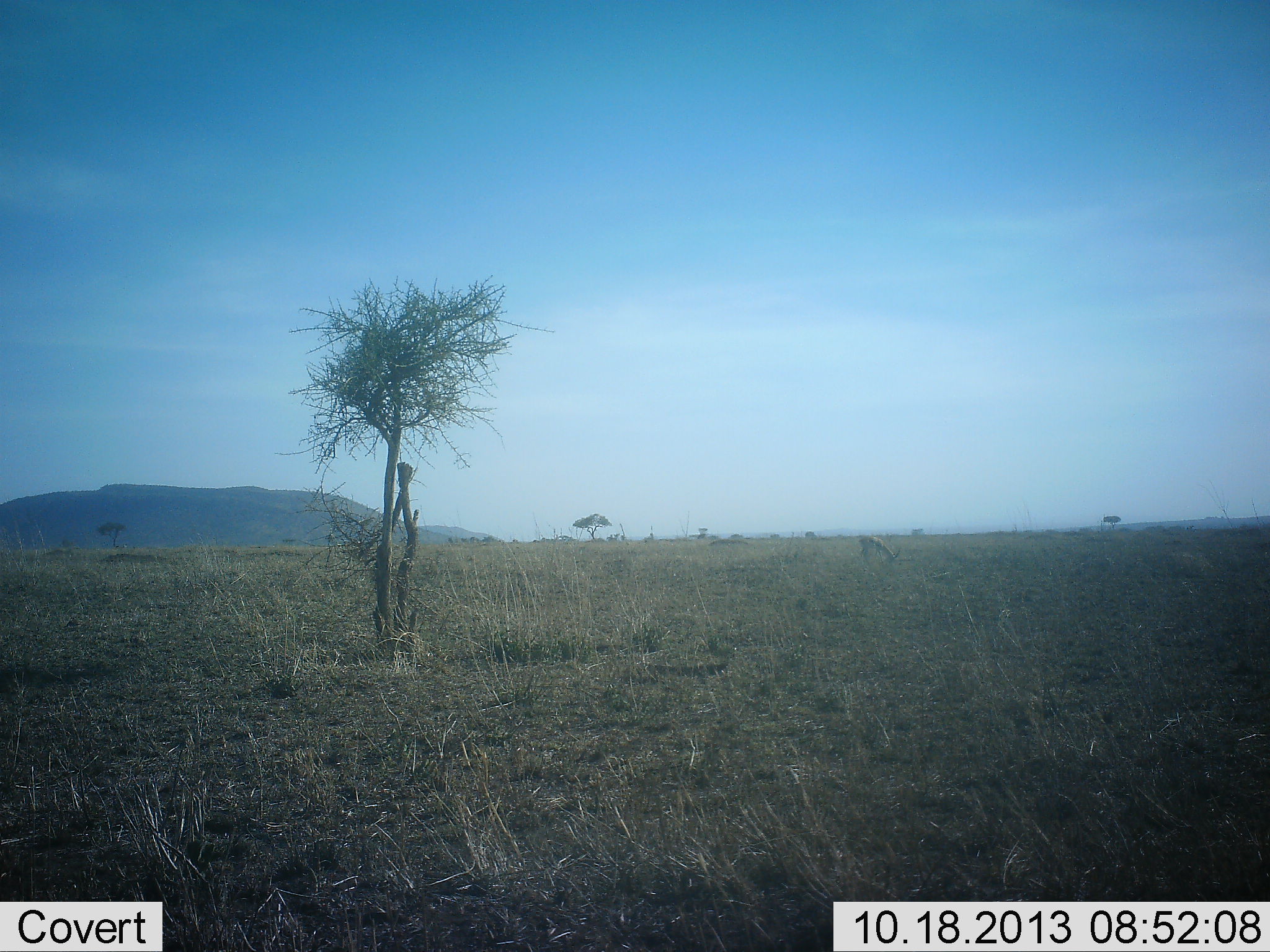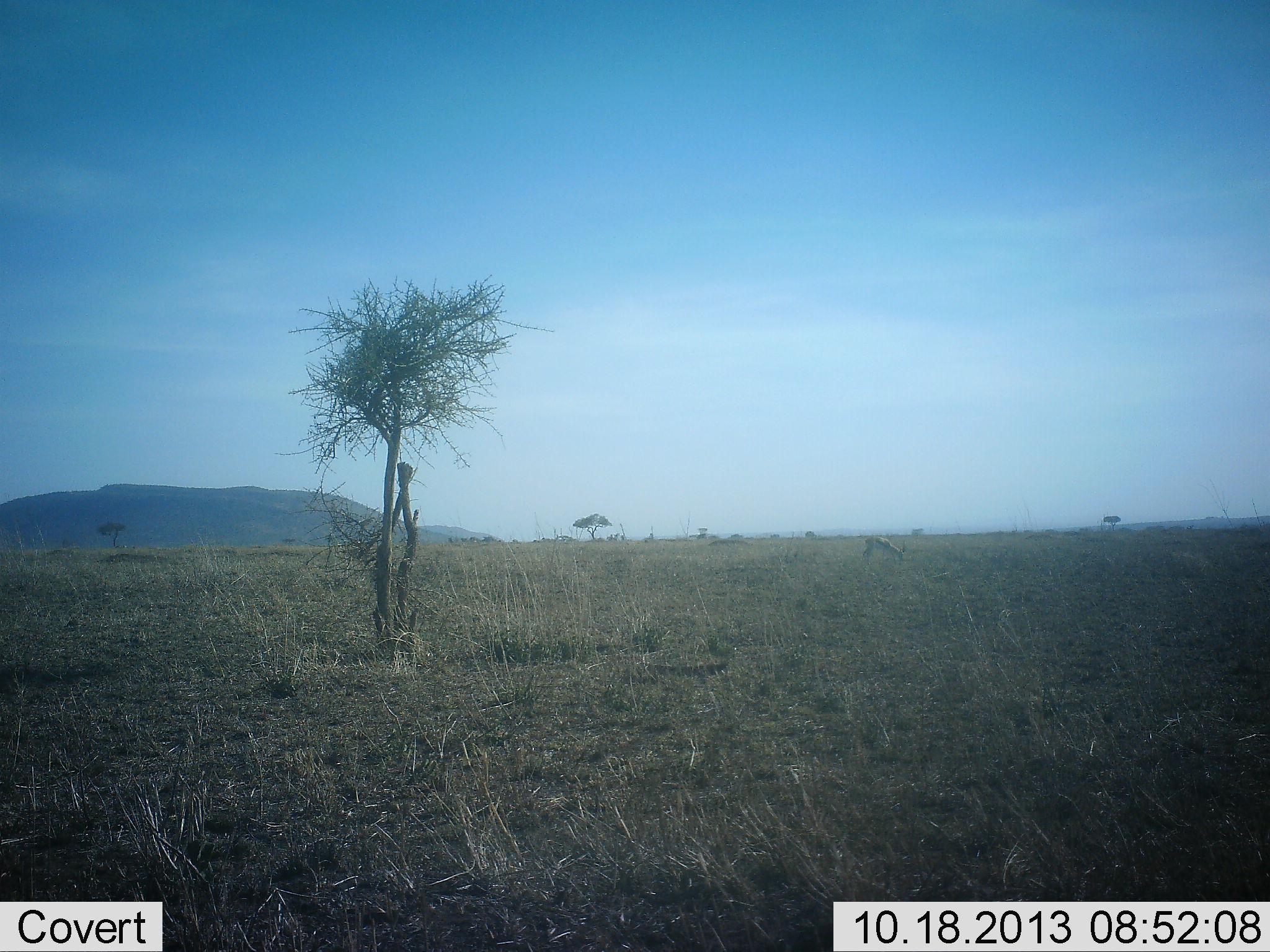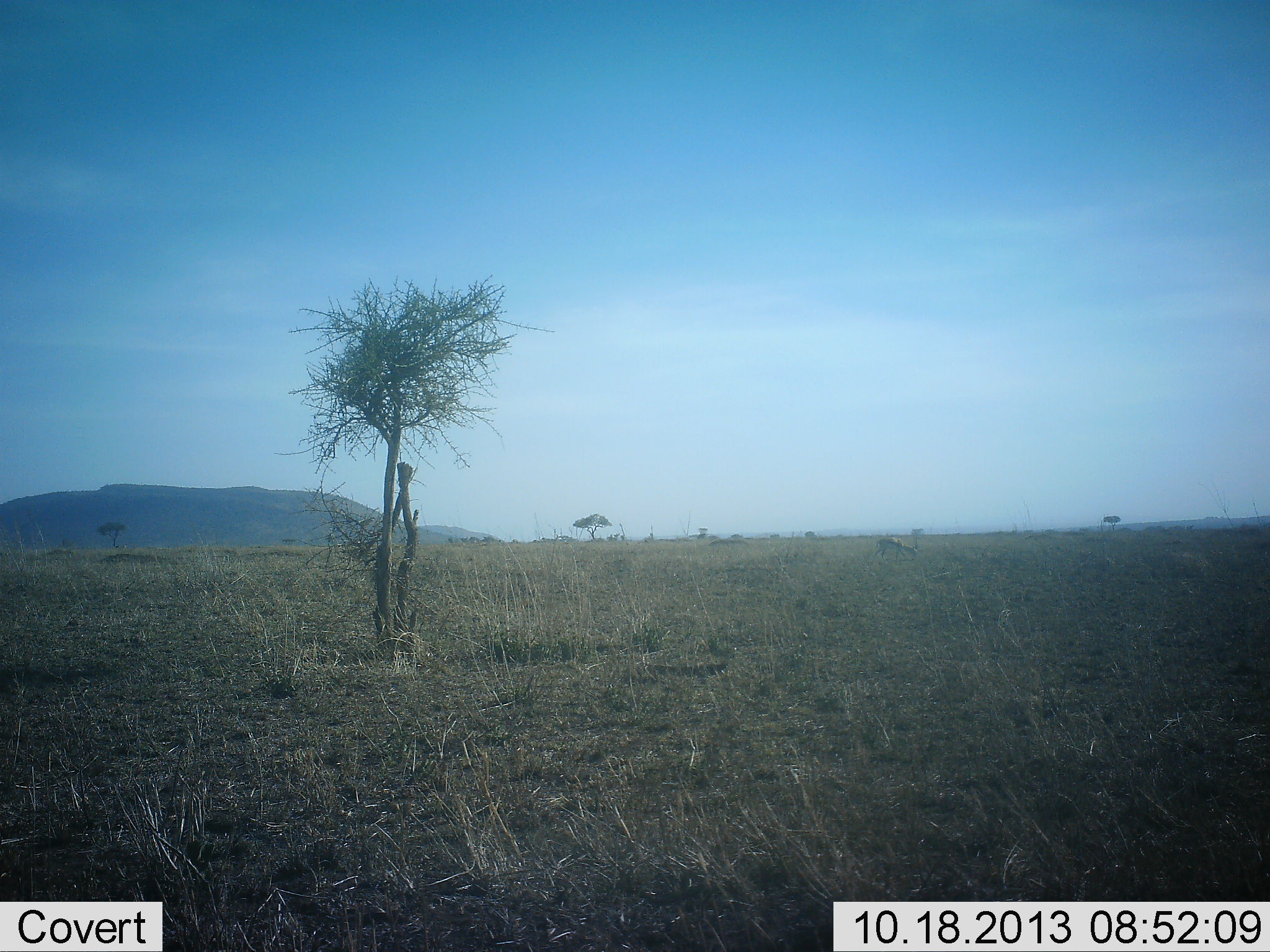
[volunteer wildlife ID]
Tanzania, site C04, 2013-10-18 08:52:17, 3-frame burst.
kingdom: Animalia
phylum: Chordata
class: Mammalia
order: Artiodactyla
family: Bovidae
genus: Eudorcas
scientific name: Eudorcas thomsonii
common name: thomson's gazelle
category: gazellethomsons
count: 1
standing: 12%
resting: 0%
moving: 12%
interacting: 0%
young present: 0%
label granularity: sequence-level